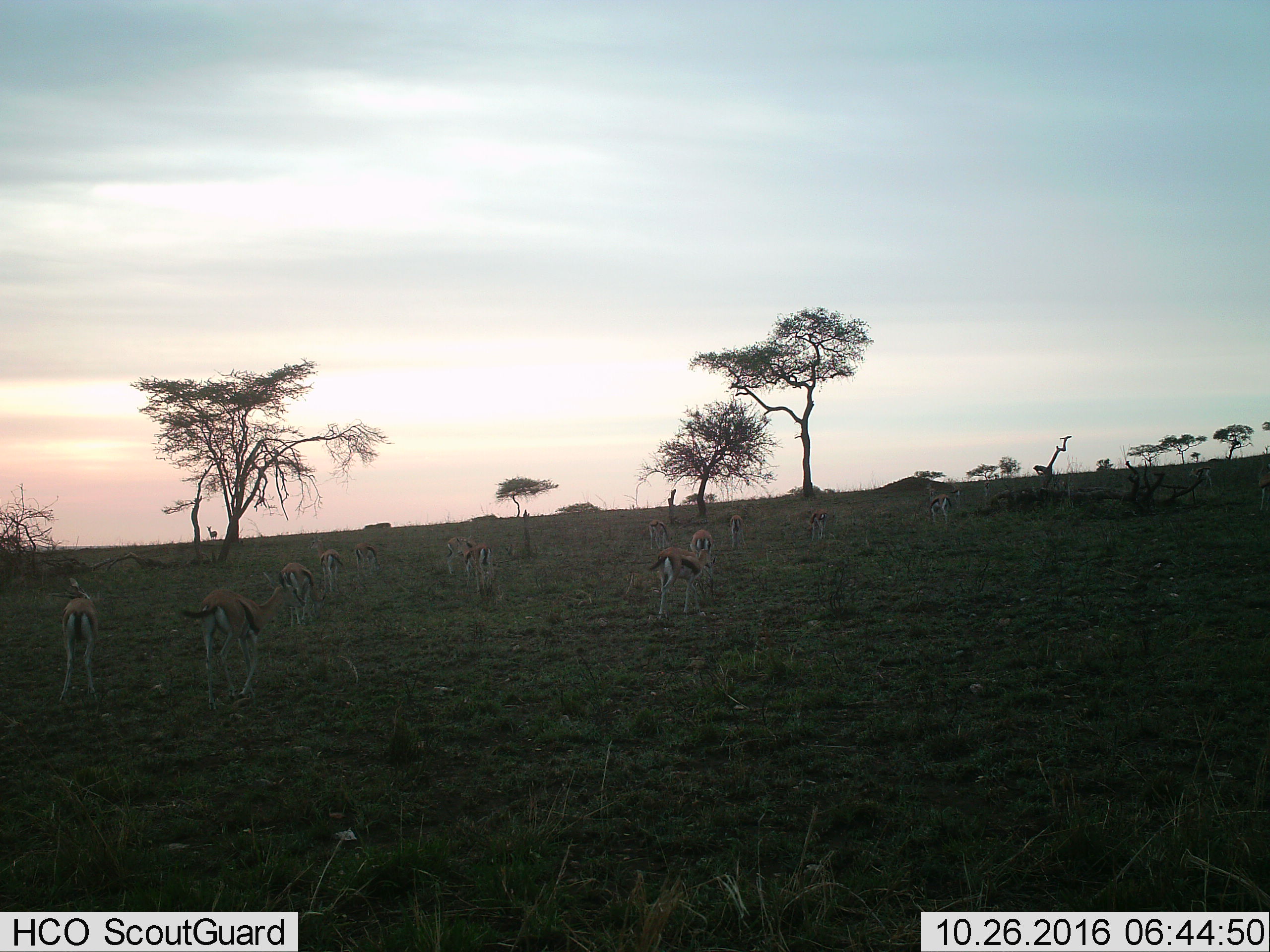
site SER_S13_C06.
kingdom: Animalia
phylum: Chordata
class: Mammalia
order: Artiodactyla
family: Bovidae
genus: Eudorcas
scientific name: Eudorcas thomsonii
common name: thomson's gazelle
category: gazellethomsons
Gazellethomsons (thomson's gazelle) (Eudorcas thomsonii), count 11-50. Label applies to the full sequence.